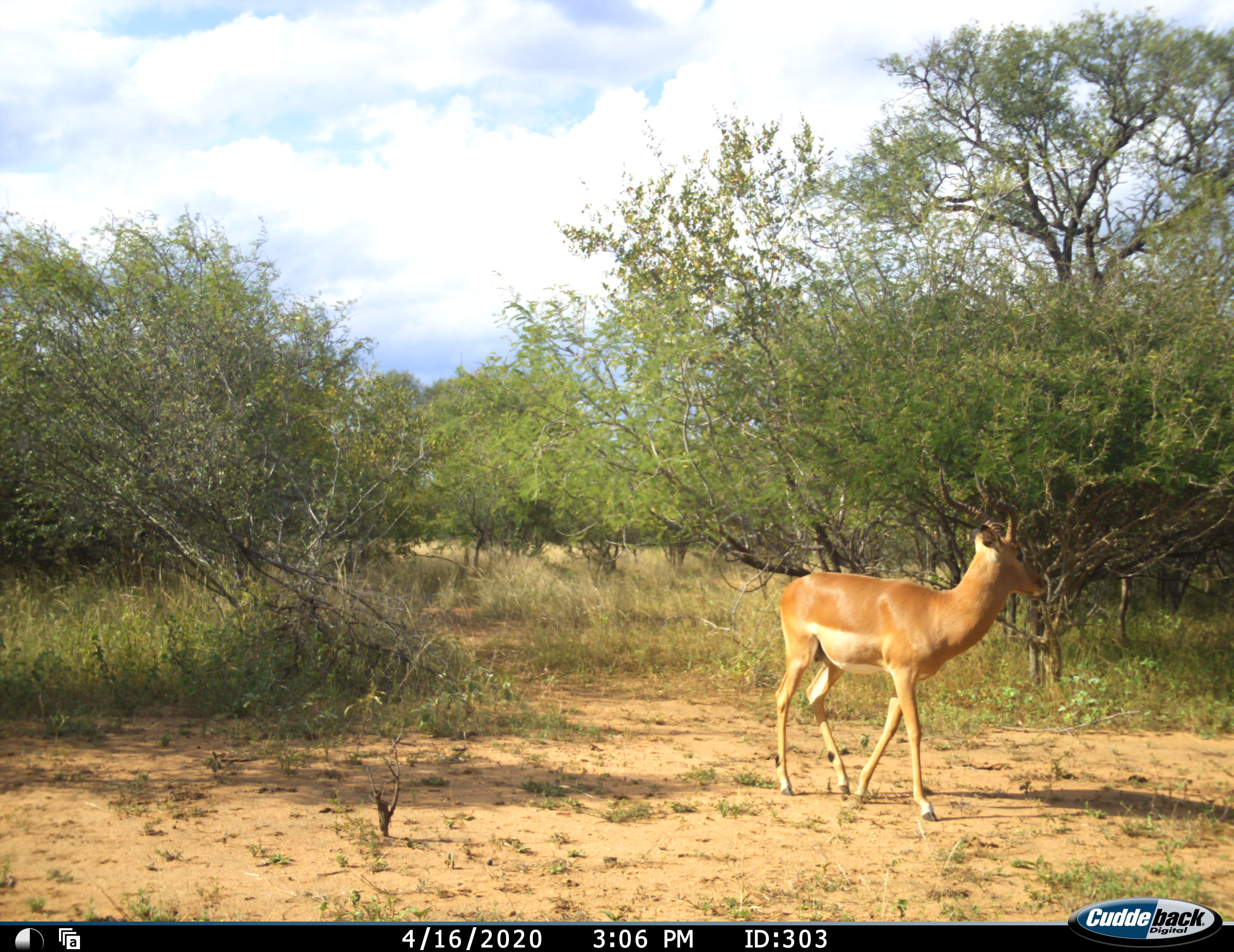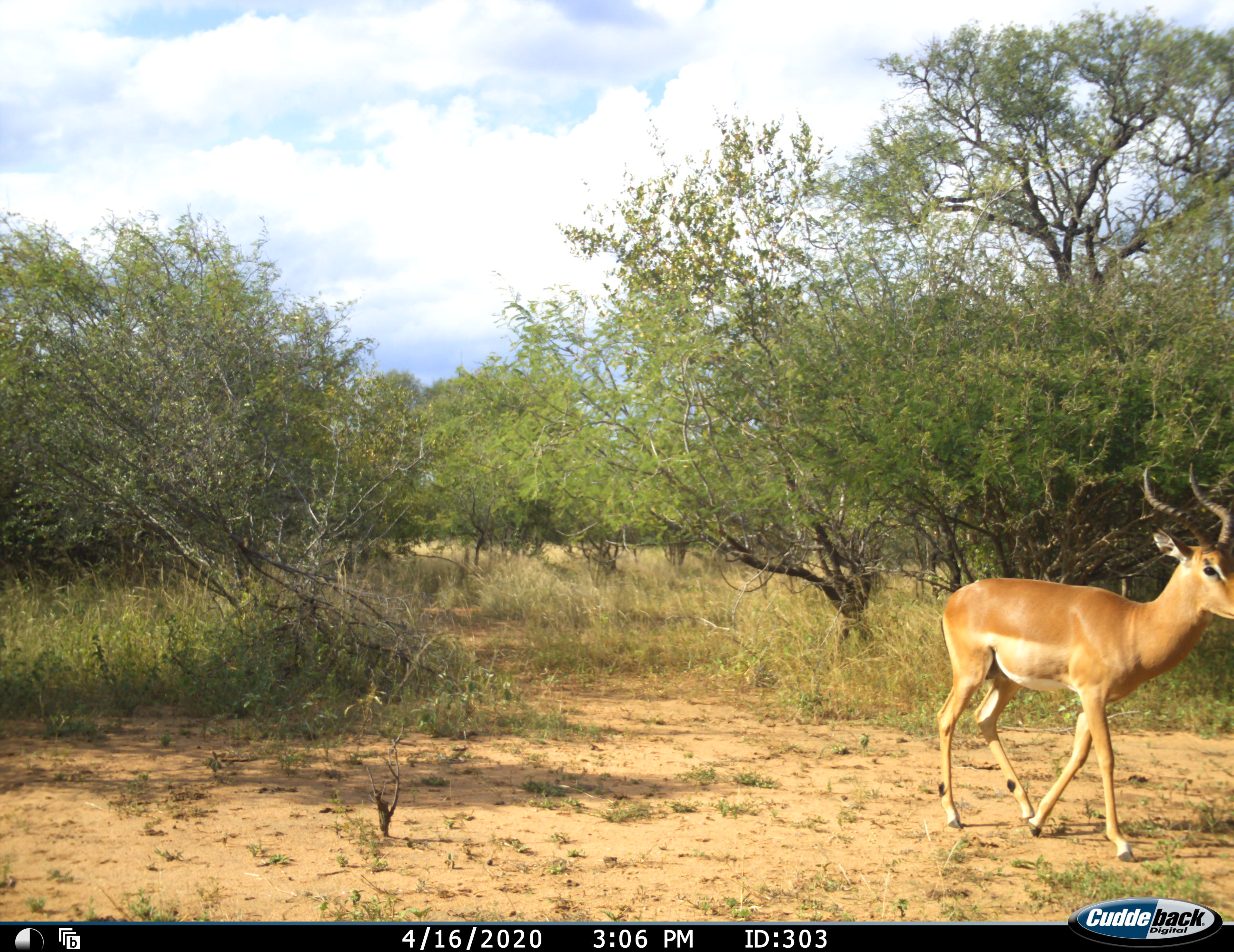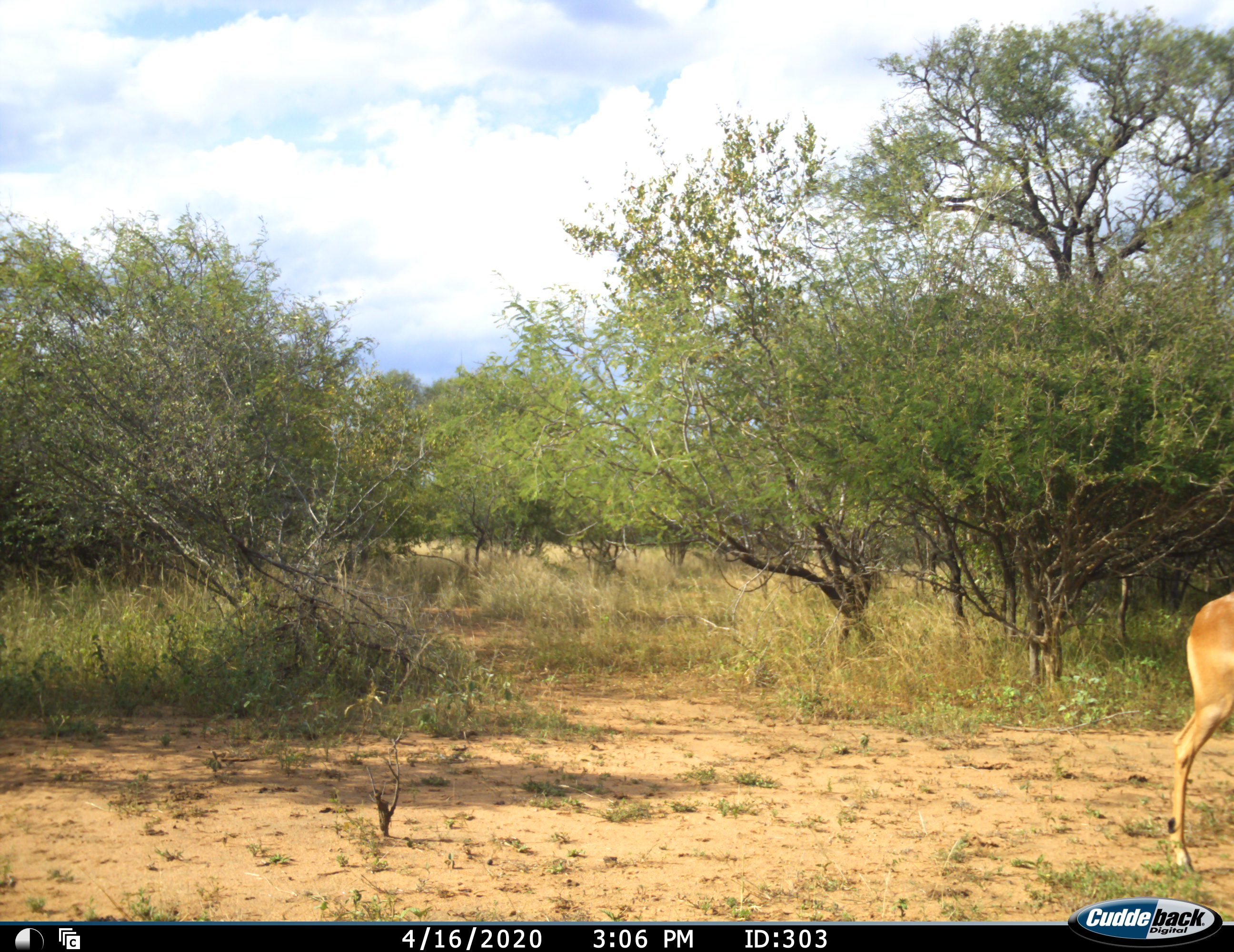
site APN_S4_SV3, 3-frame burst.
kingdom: Animalia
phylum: Chordata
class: Mammalia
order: Artiodactyla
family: Bovidae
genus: Aepyceros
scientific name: Aepyceros melampus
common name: impala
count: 1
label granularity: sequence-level